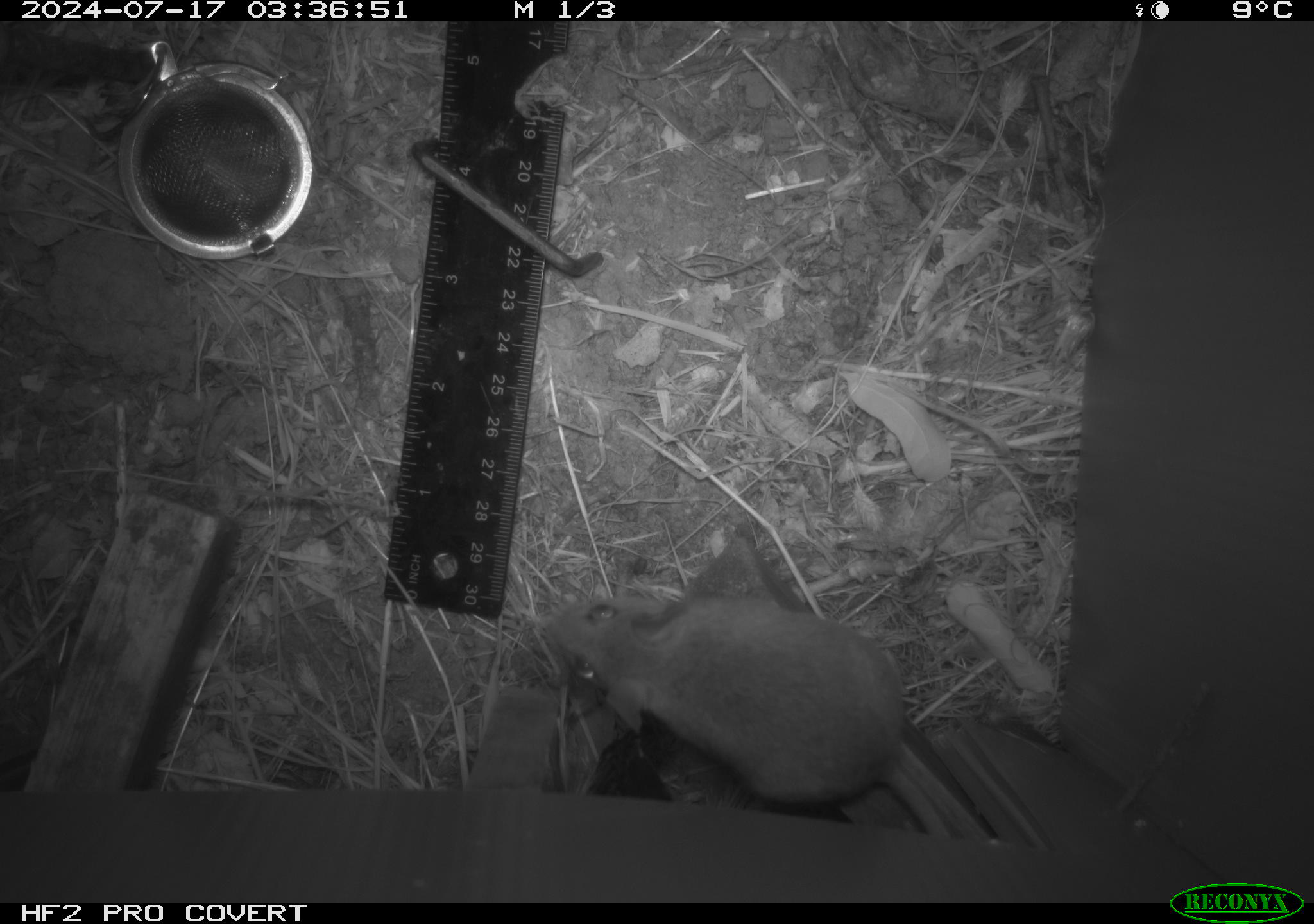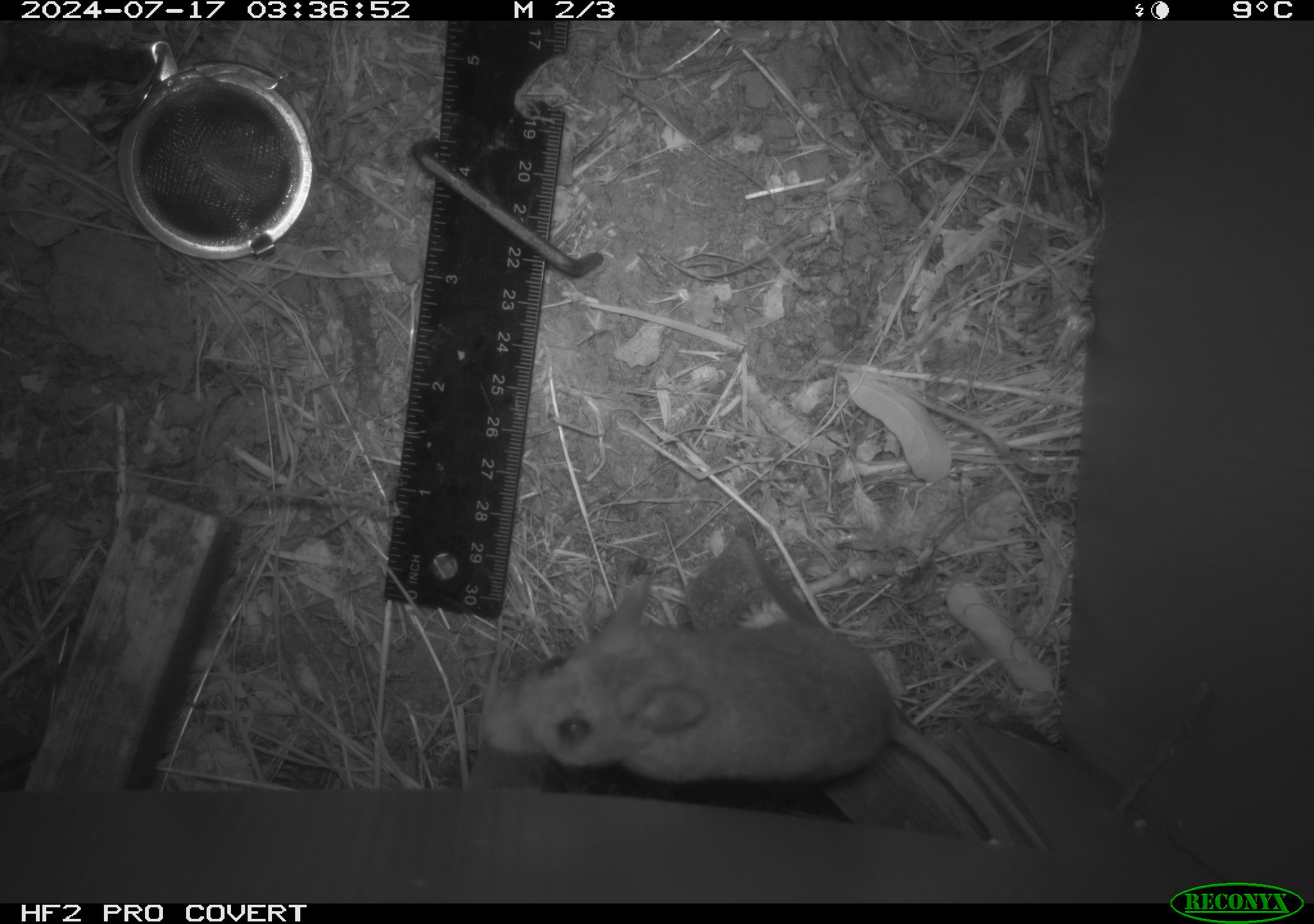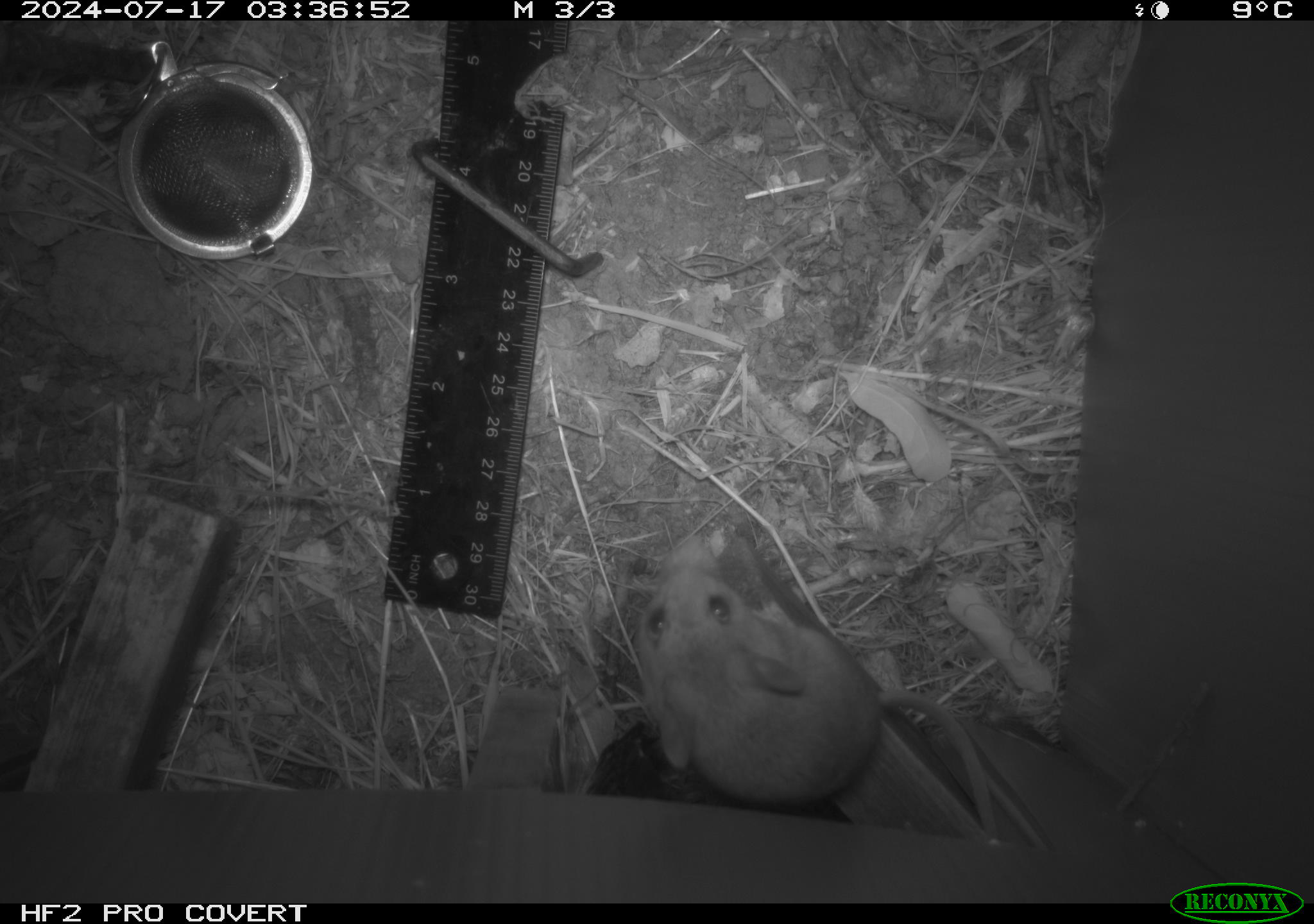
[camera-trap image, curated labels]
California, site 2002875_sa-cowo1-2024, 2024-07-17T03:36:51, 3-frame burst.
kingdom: Animalia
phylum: Chordata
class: Mammalia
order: Rodentia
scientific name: Rodentia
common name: rodent